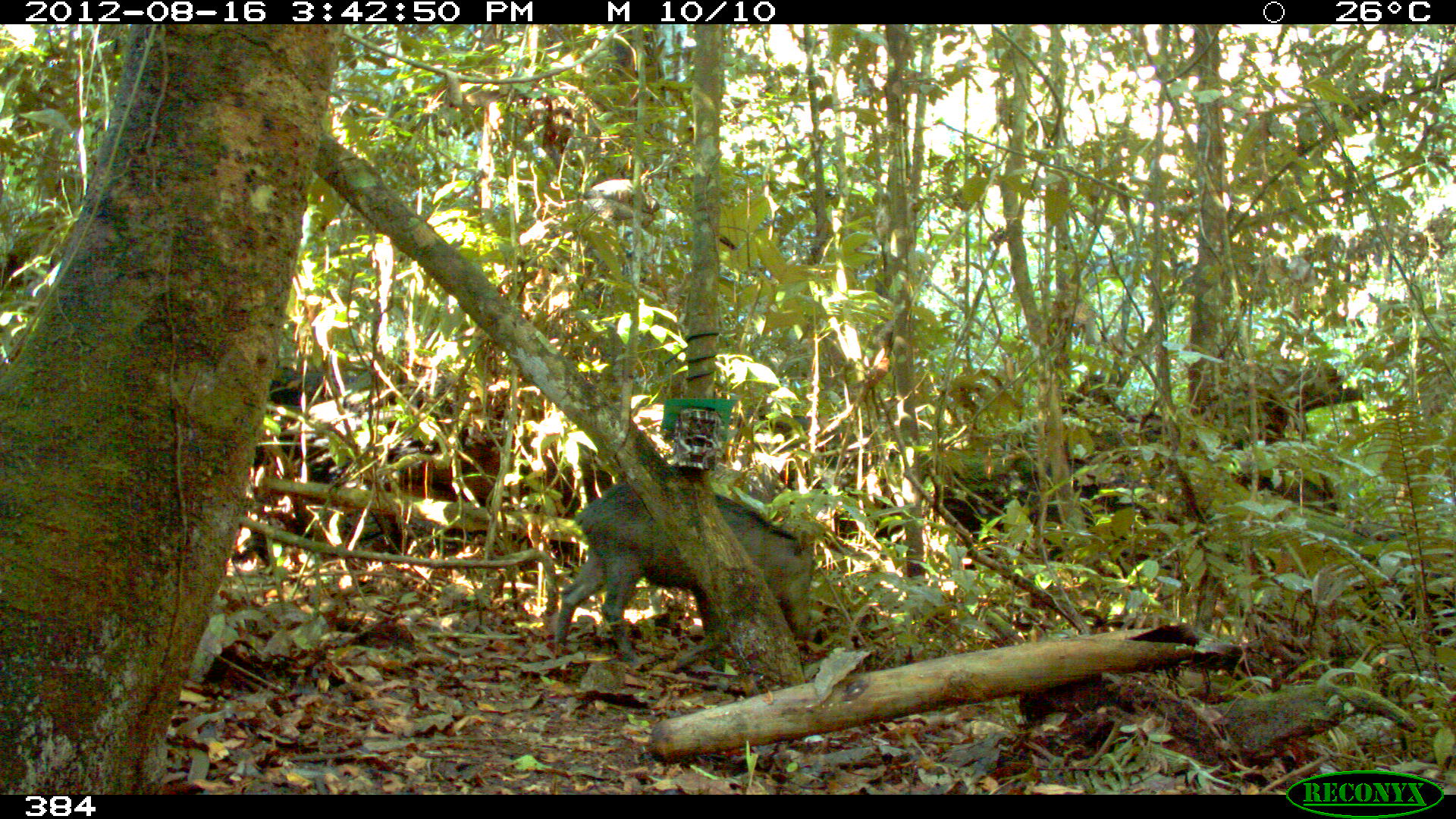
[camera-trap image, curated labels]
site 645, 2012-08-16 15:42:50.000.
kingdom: Animalia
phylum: Chordata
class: Mammalia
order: Artiodactyla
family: Tayassuidae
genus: Tayassu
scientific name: Tayassu pecari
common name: white-lipped peccary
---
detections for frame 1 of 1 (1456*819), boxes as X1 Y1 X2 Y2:
tayassu pecari: 553 480 817 664